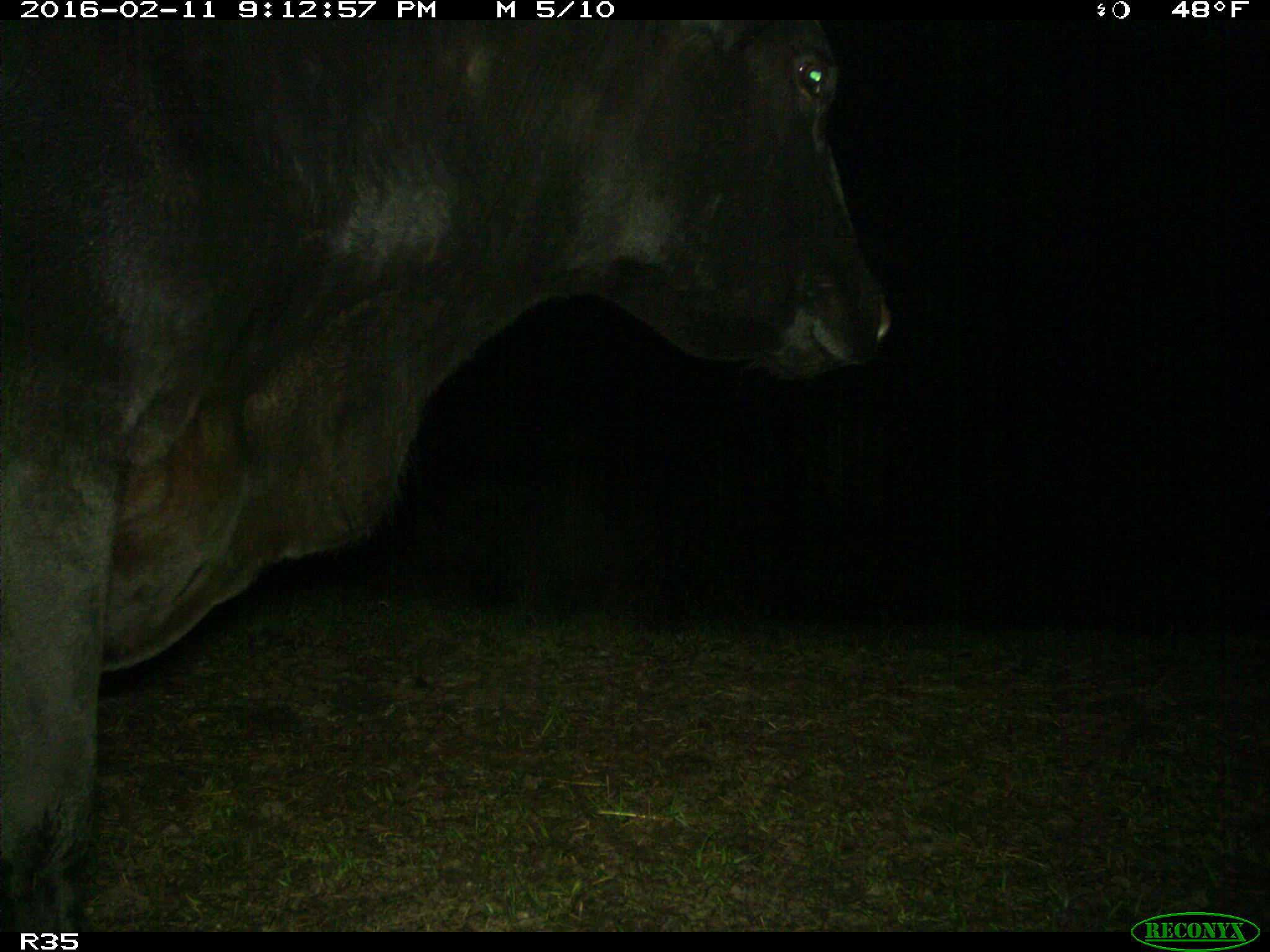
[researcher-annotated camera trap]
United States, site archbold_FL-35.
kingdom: Animalia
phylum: Chordata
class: Mammalia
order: Artiodactyla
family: Bovidae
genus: Bos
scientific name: Bos taurus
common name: domestic cow